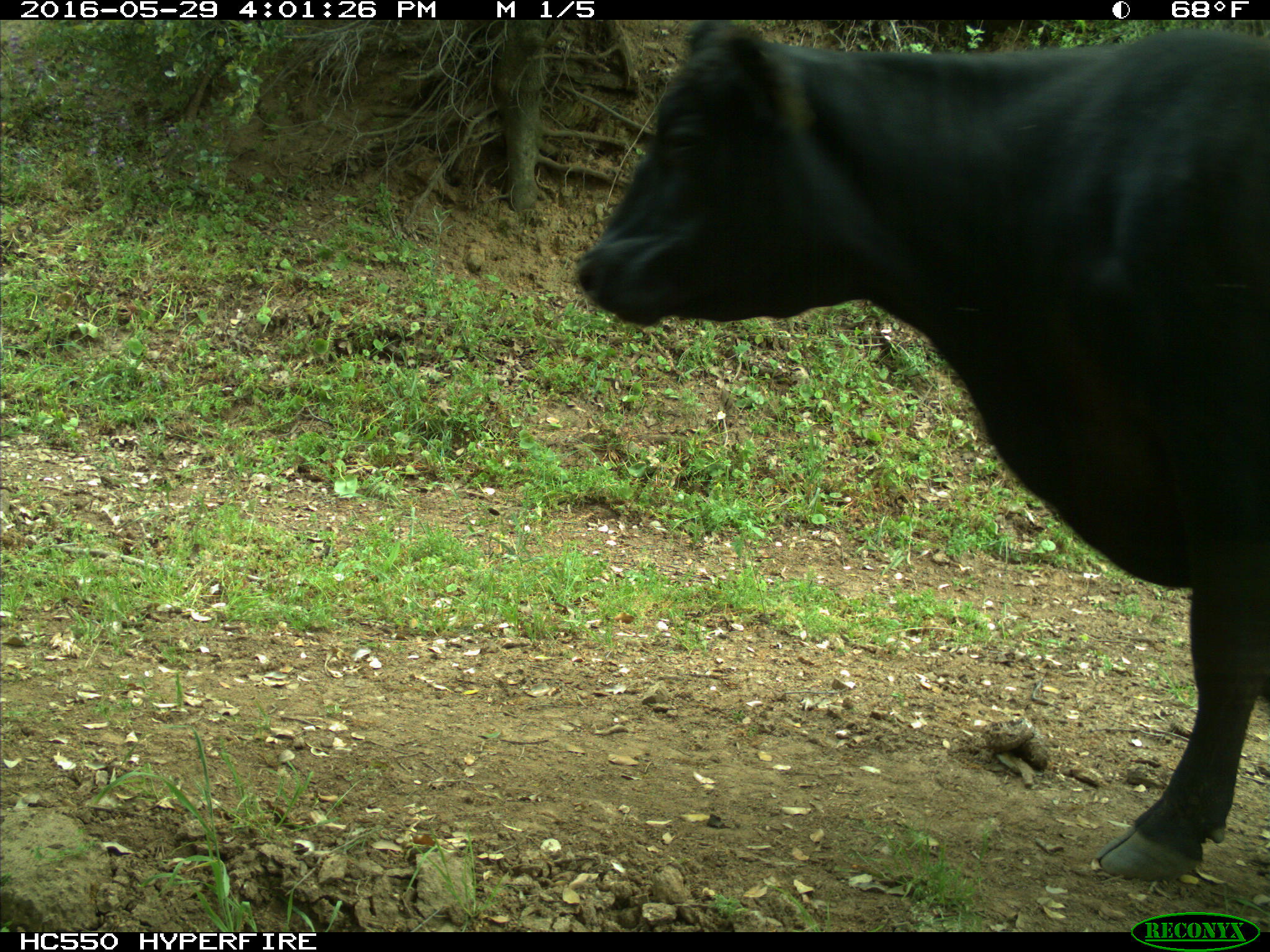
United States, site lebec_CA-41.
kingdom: Animalia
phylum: Chordata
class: Mammalia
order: Artiodactyla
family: Bovidae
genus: Bos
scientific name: Bos taurus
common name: domestic cow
Bos taurus (domestic cow).